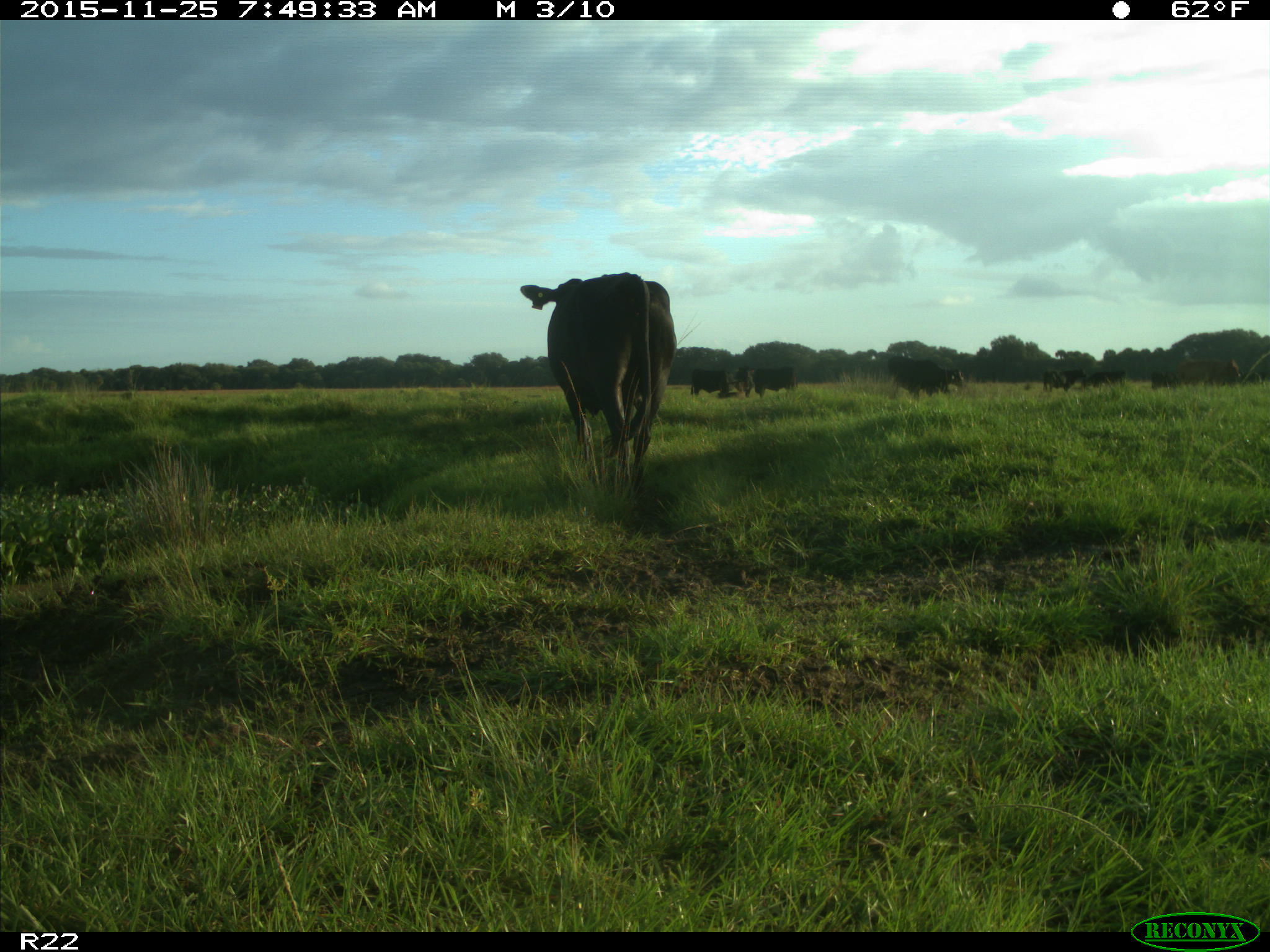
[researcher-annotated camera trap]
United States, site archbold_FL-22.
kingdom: Animalia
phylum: Chordata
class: Mammalia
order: Artiodactyla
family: Bovidae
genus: Bos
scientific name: Bos taurus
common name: domestic cow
Bos taurus (domestic cow).